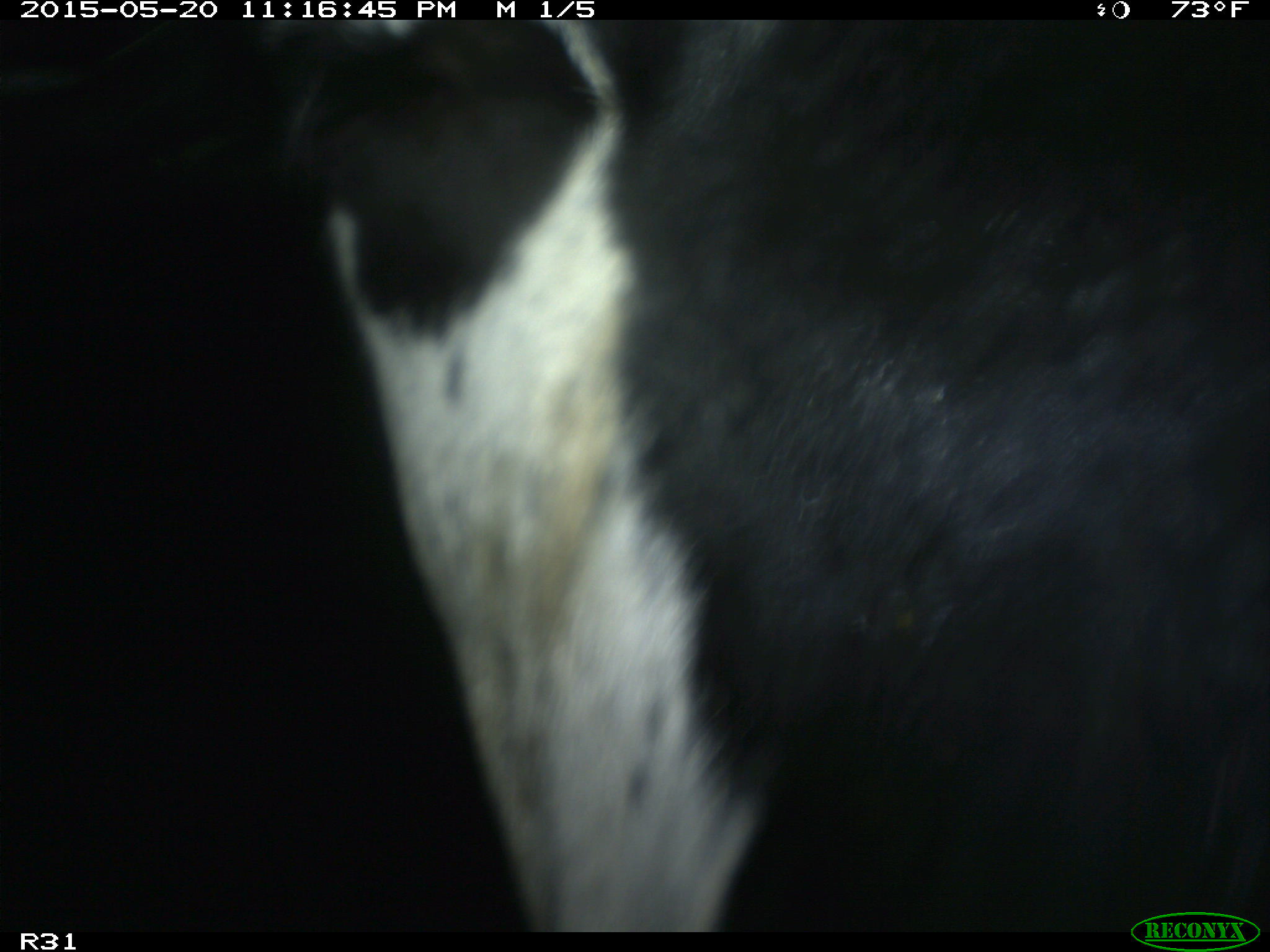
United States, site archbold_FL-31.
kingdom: Animalia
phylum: Chordata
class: Mammalia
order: Artiodactyla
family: Bovidae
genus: Bos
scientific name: Bos taurus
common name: domestic cow